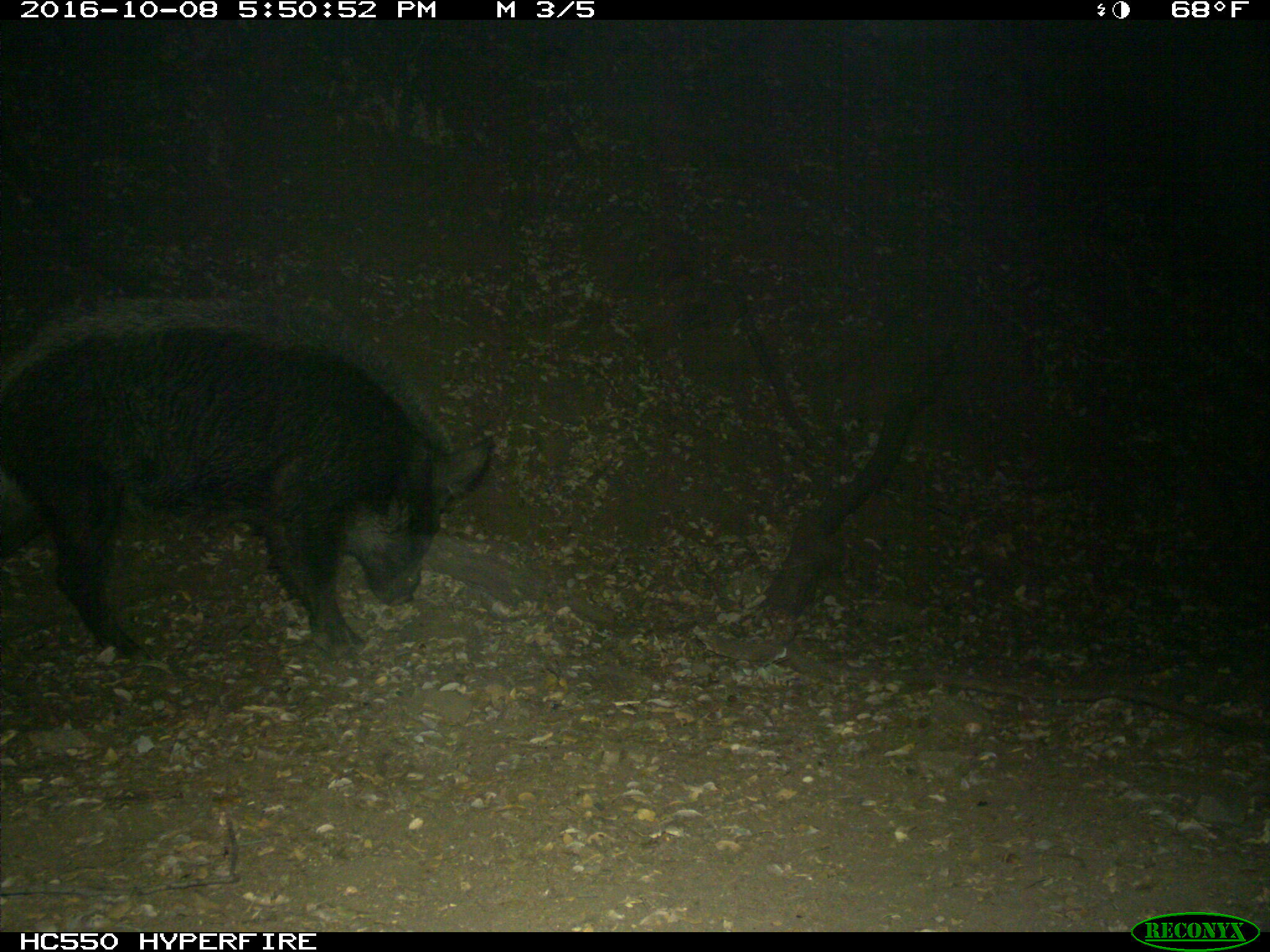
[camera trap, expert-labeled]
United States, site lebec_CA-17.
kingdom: Animalia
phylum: Chordata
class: Mammalia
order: Artiodactyla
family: Suidae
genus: Sus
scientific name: Sus scrofa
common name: wild boar